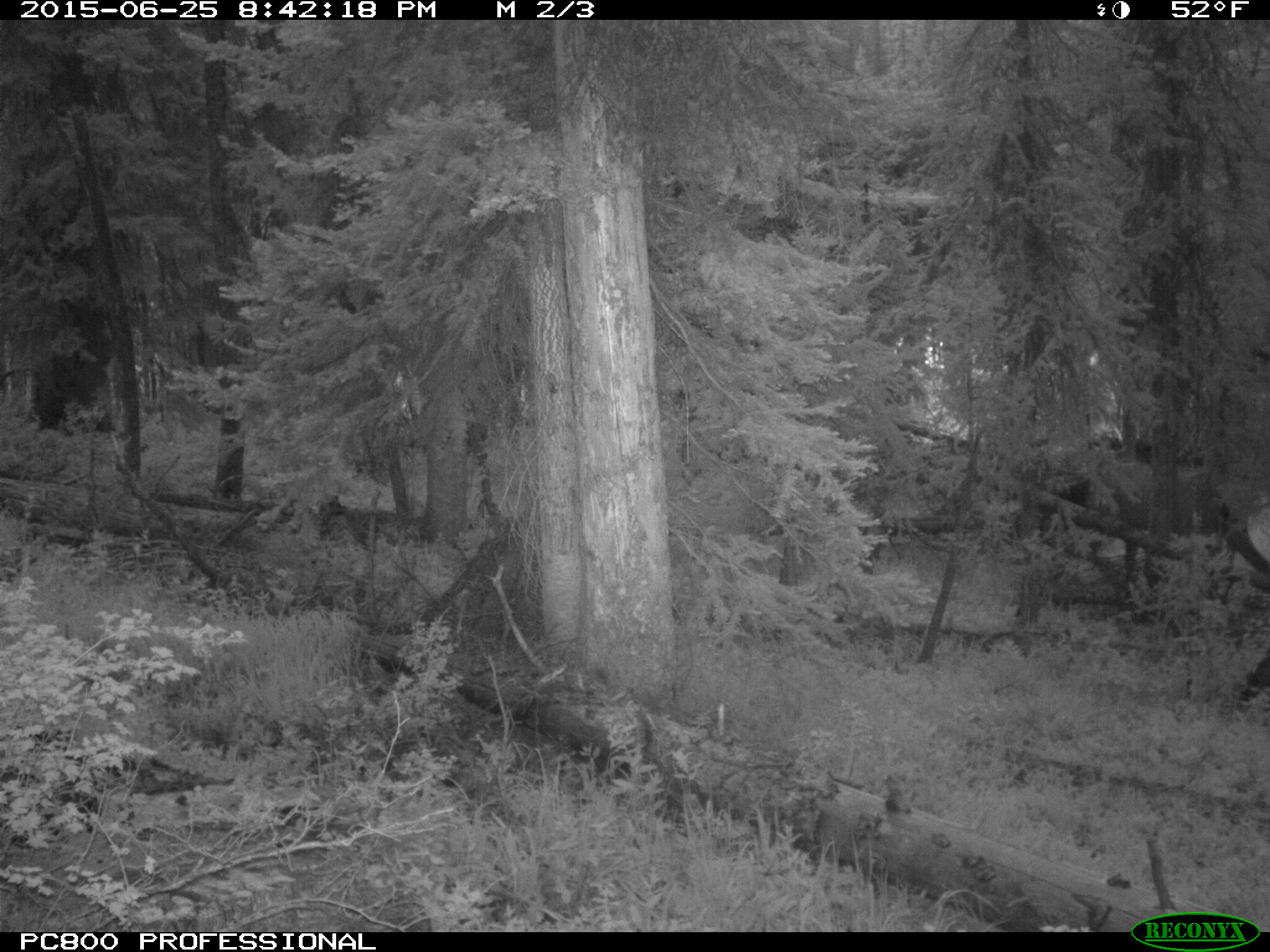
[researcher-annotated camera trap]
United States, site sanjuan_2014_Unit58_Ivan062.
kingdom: Animalia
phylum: Chordata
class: Mammalia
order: Artiodactyla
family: Cervidae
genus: Cervus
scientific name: Cervus elaphus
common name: red deer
Cervus elaphus (red deer).